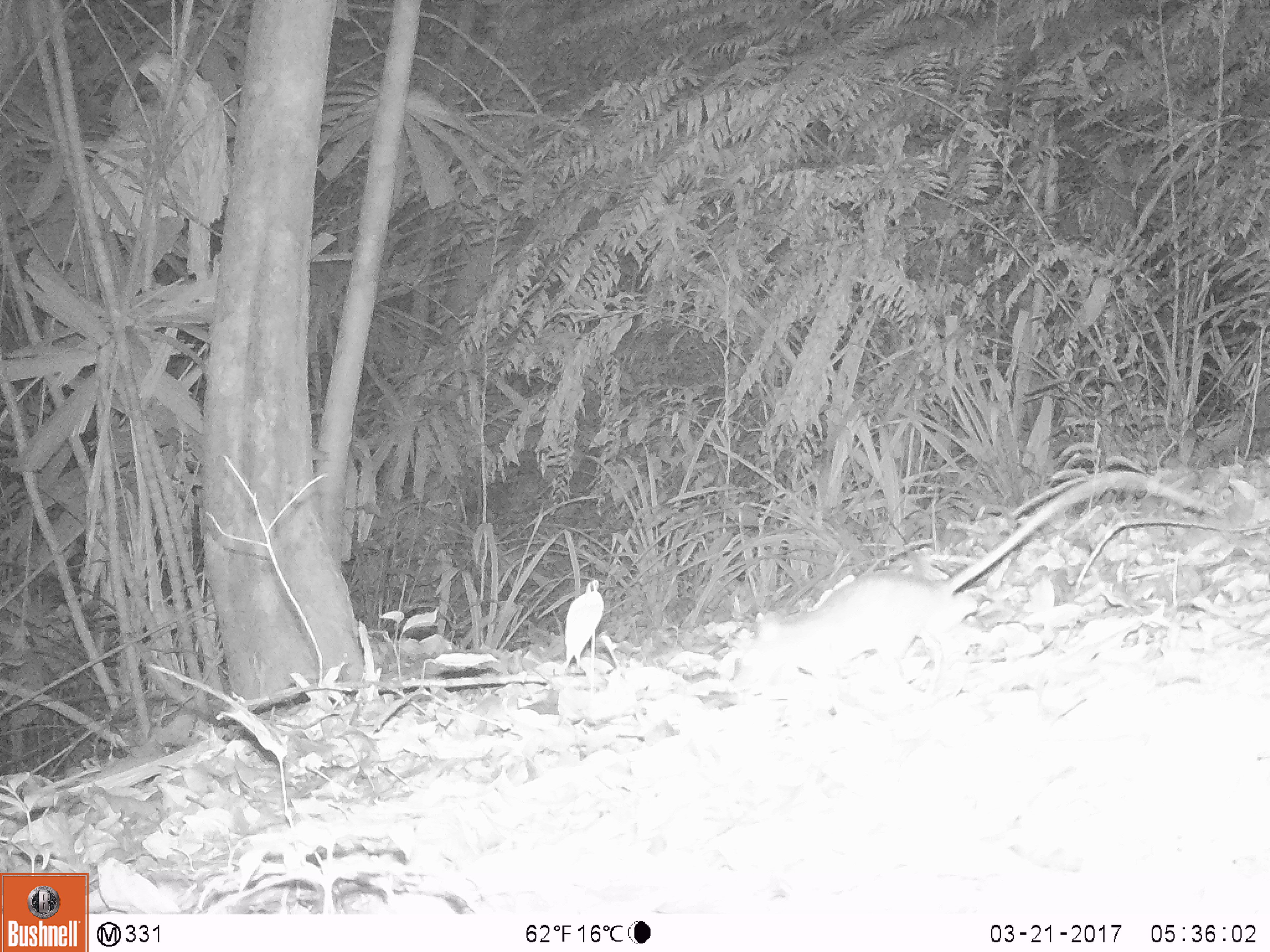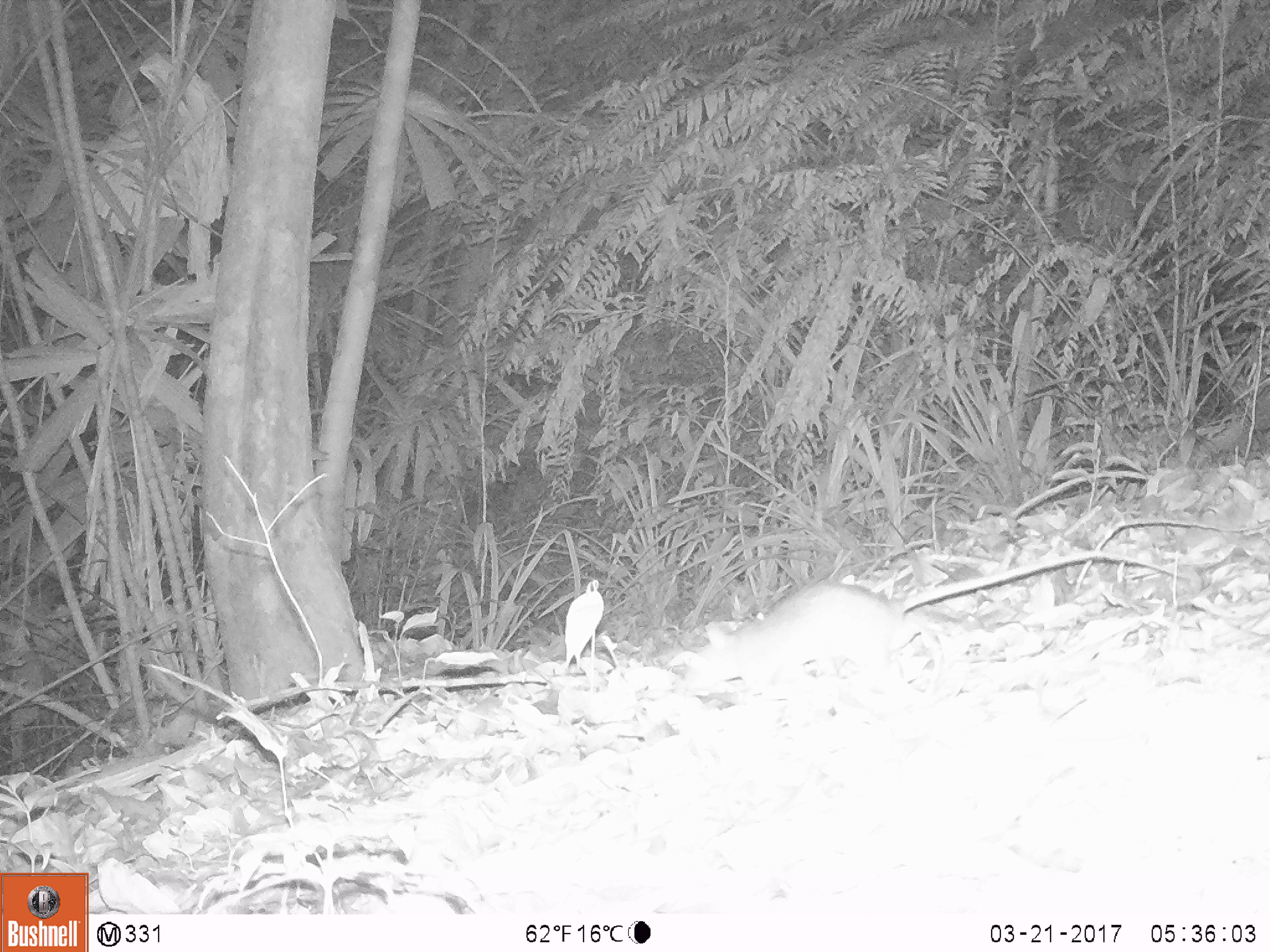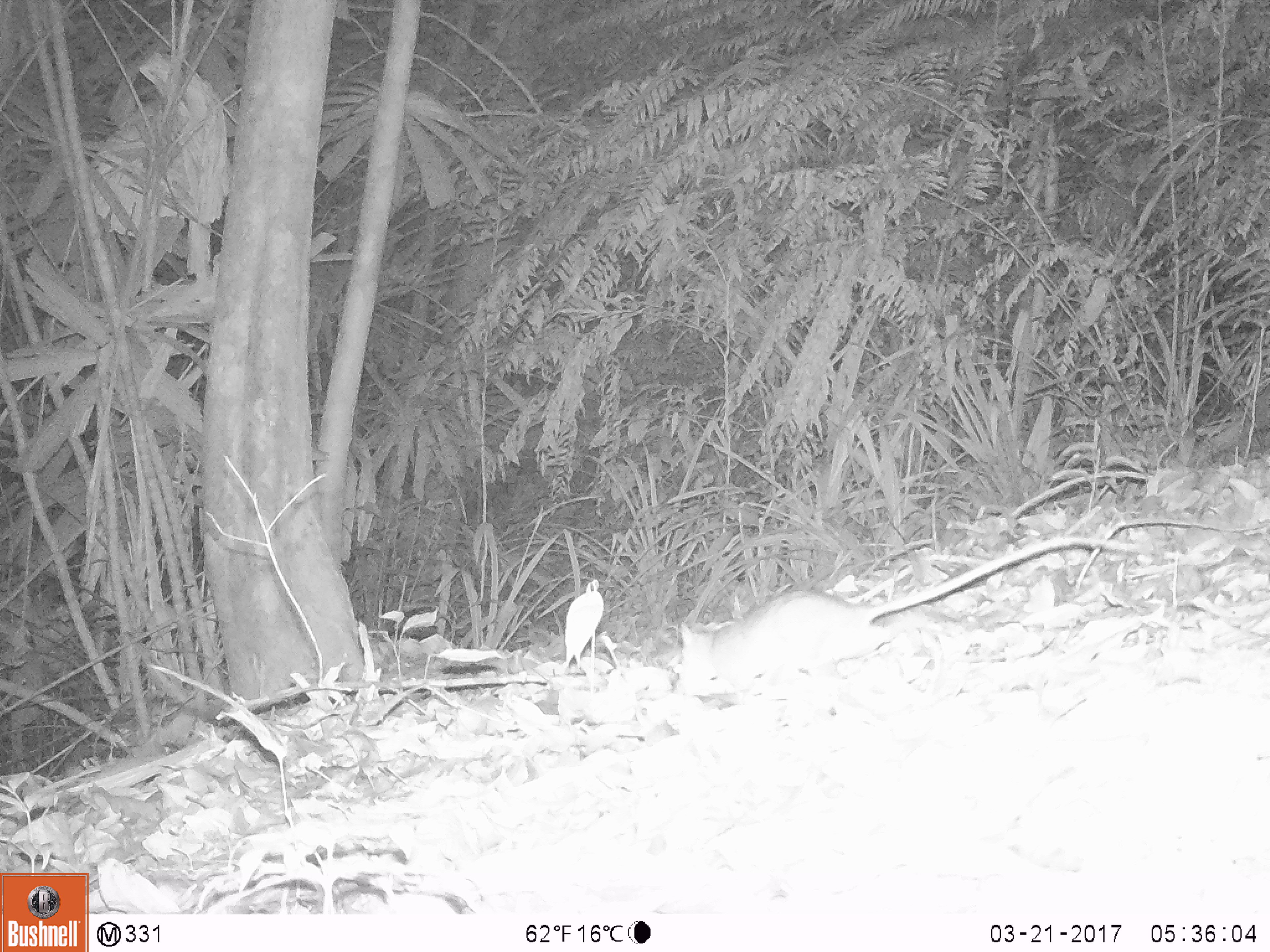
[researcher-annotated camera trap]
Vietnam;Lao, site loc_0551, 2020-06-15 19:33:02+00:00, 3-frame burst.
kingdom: Animalia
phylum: Chordata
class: Mammalia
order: Rodentia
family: Muridae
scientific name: Muridae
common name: old-world mice and rats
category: unidentified murid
Unidentified murid (old-world mice and rats) (Muridae). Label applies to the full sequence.